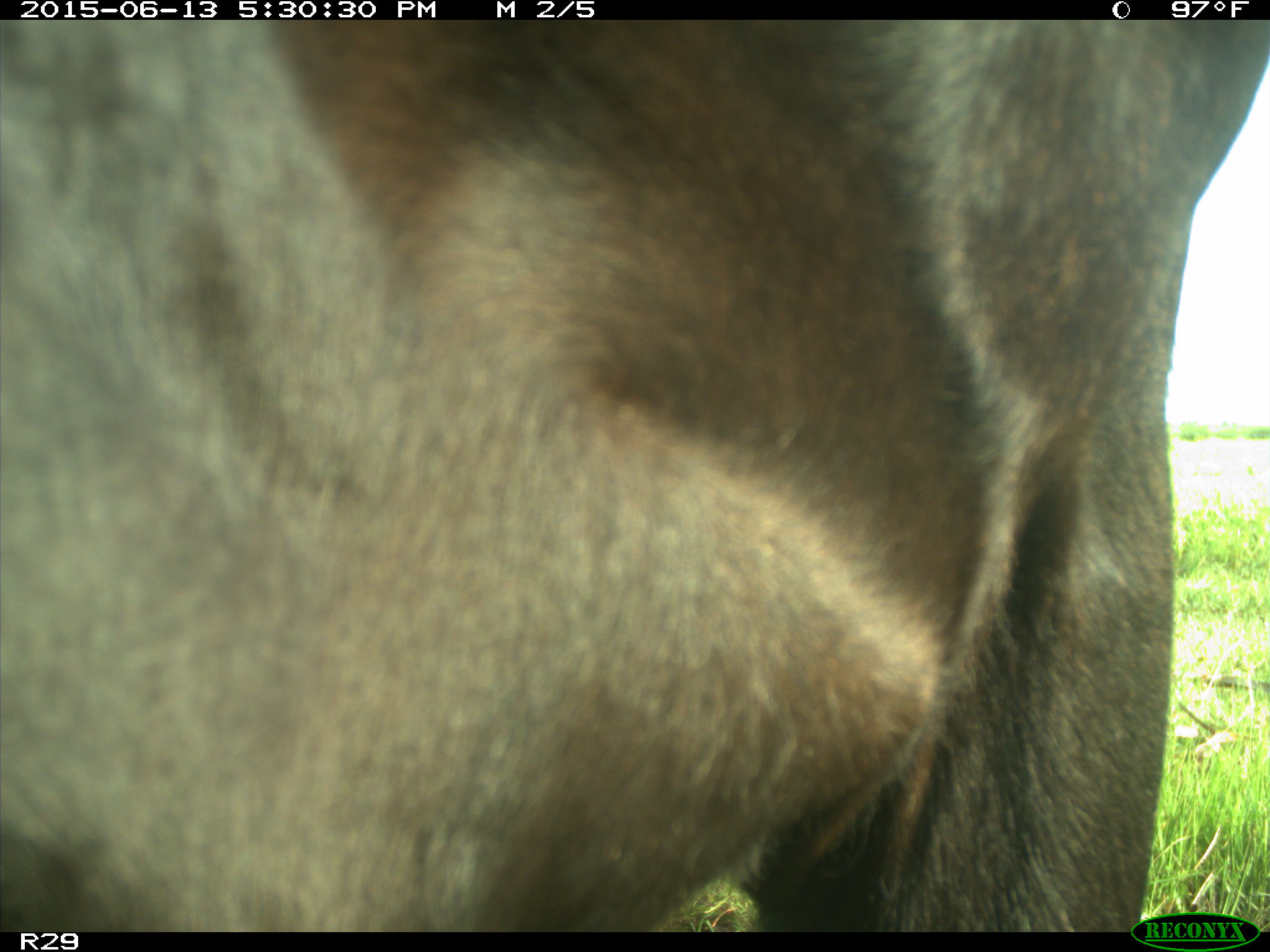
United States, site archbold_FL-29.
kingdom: Animalia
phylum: Chordata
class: Mammalia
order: Artiodactyla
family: Bovidae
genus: Bos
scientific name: Bos taurus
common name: domestic cow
Bos taurus (domestic cow).